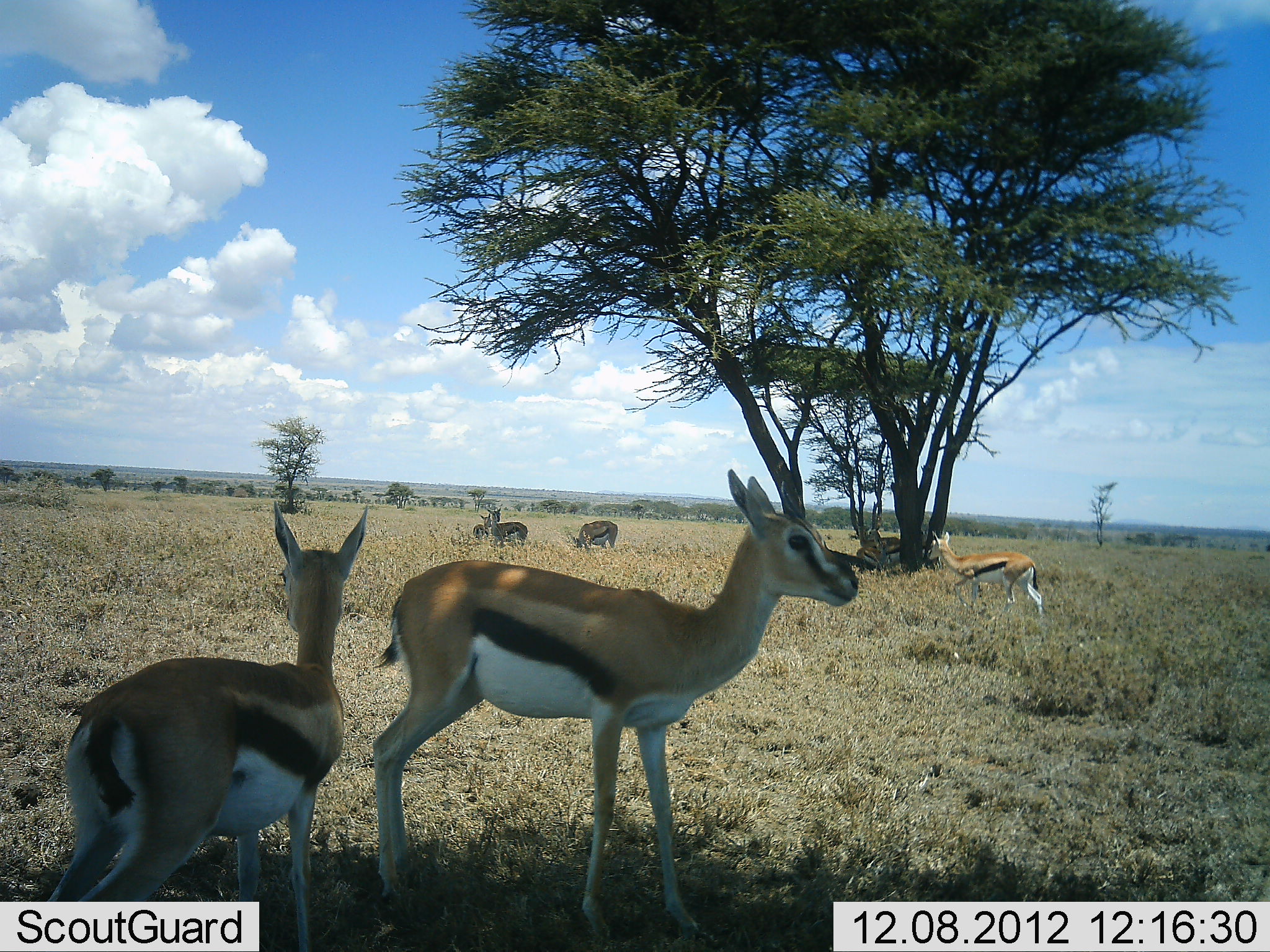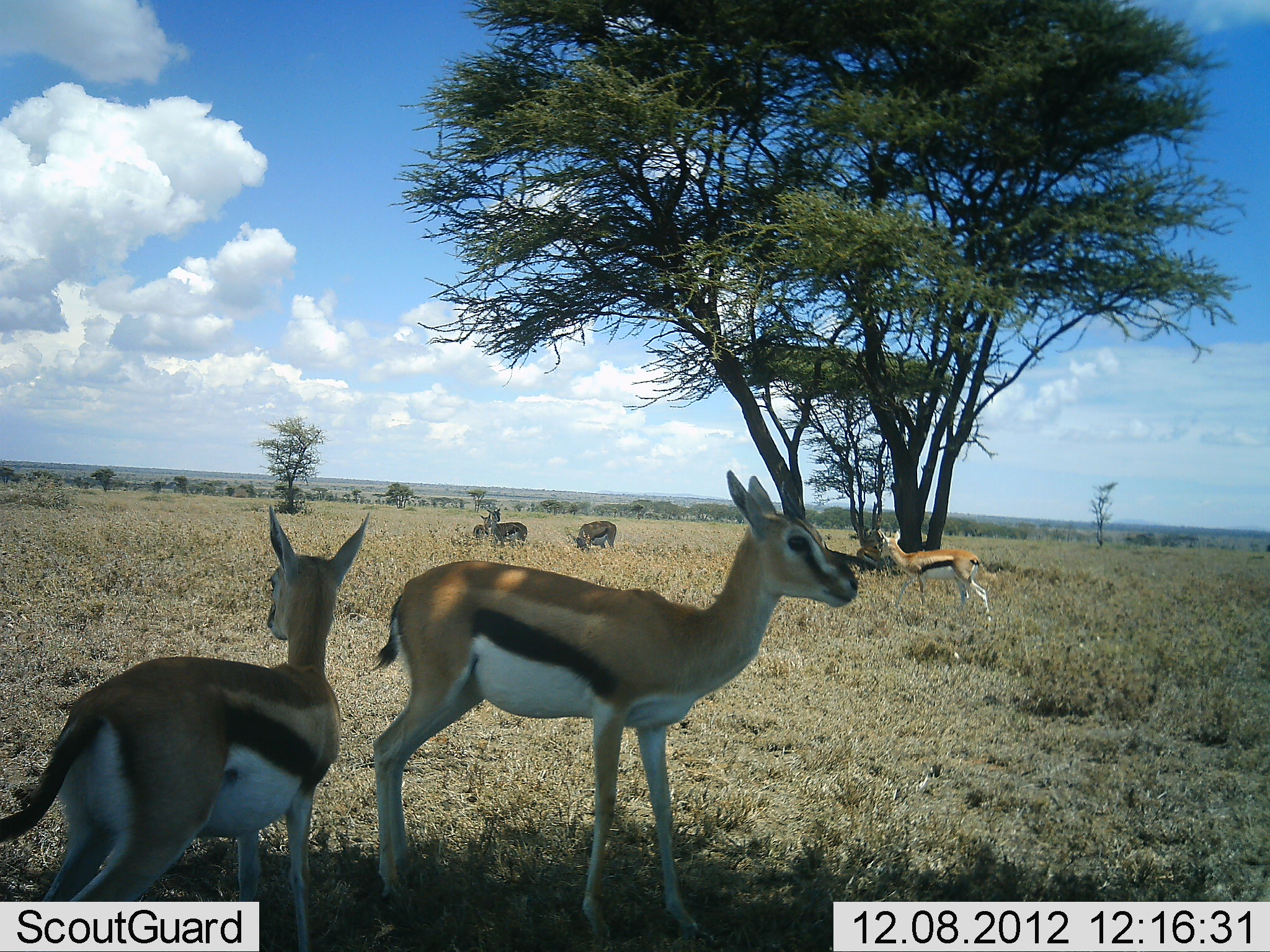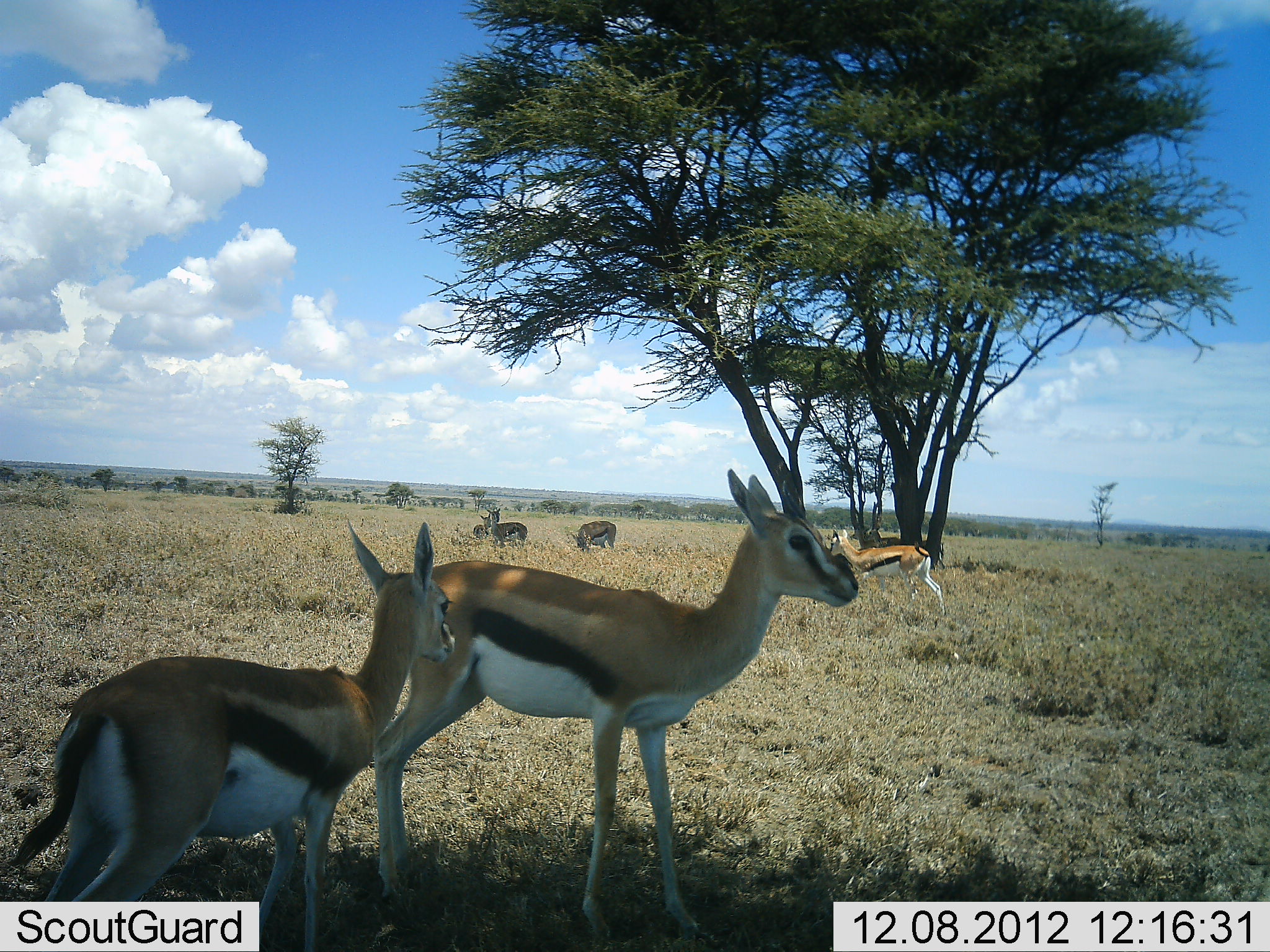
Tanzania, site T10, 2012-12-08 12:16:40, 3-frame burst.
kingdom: Animalia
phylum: Chordata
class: Mammalia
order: Artiodactyla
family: Bovidae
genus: Eudorcas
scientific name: Eudorcas thomsonii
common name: thomson's gazelle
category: gazellethomsons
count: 6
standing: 90%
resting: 30%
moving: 70%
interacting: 0%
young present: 10%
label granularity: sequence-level